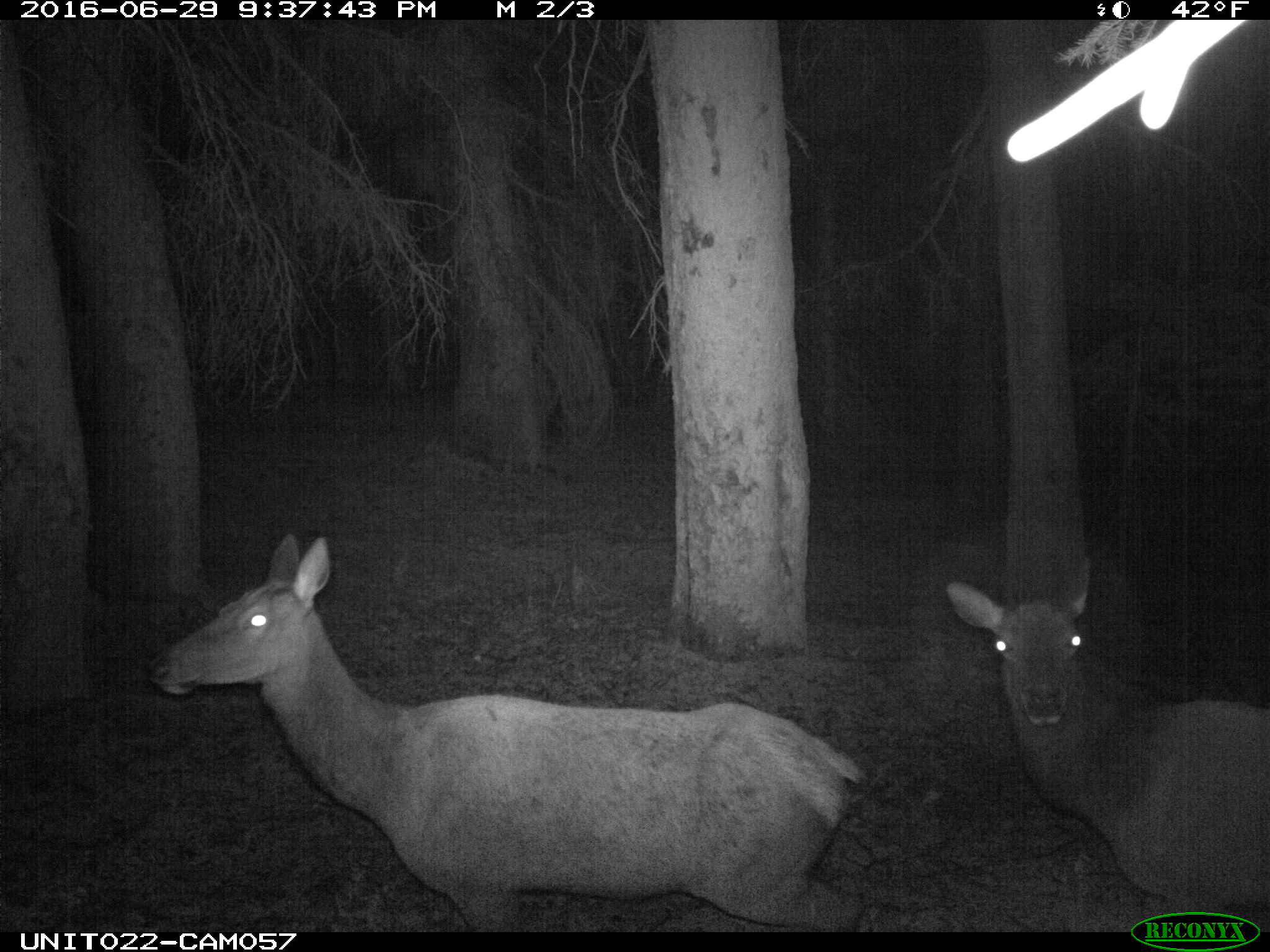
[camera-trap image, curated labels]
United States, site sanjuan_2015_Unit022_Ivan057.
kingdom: Animalia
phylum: Chordata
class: Mammalia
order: Artiodactyla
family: Cervidae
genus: Cervus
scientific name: Cervus elaphus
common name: red deer